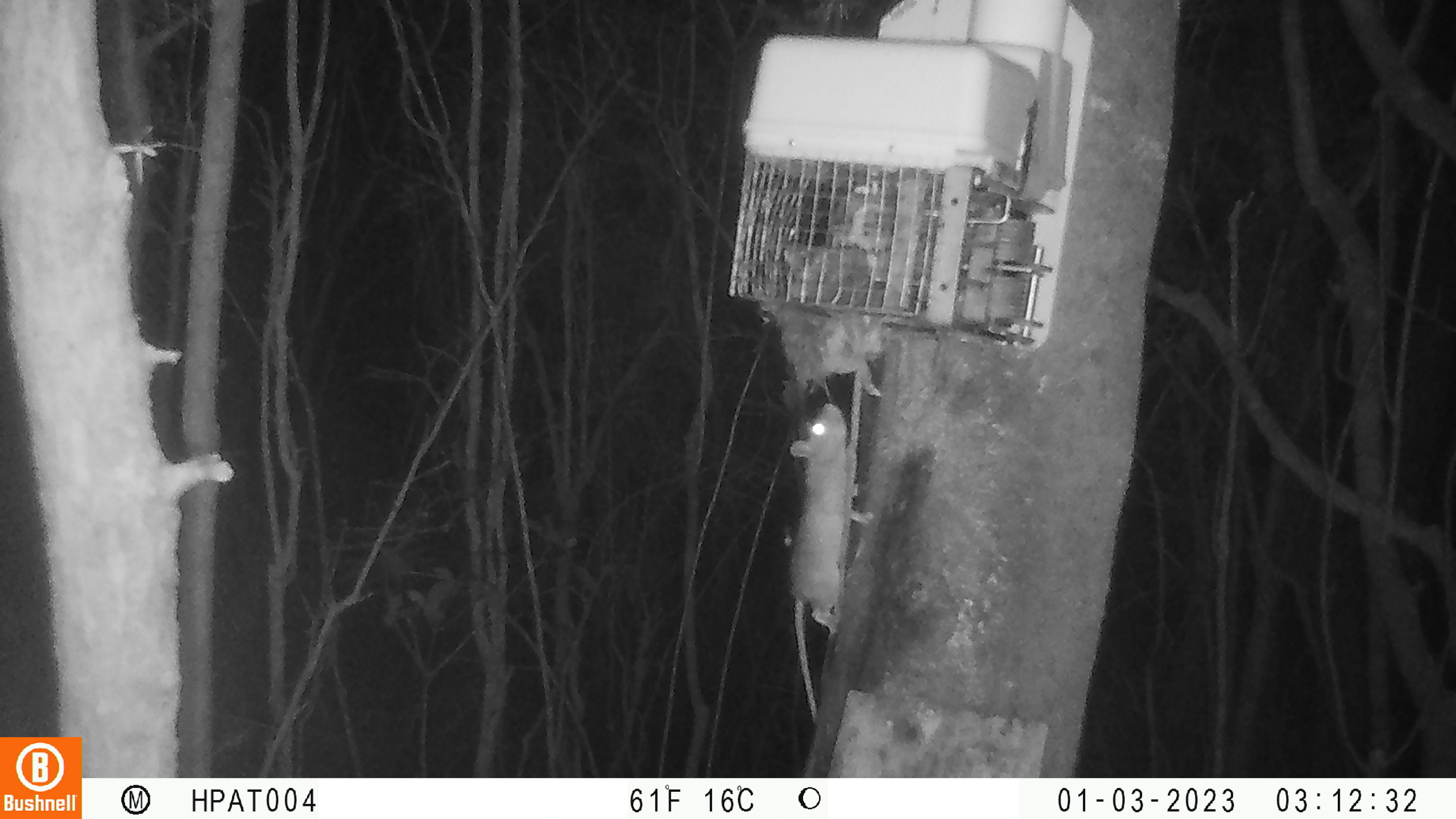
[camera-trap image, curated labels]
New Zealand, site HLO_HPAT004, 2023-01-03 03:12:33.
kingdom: Animalia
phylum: Chordata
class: Mammalia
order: Rodentia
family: Muridae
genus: Rattus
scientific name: Rattus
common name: rat